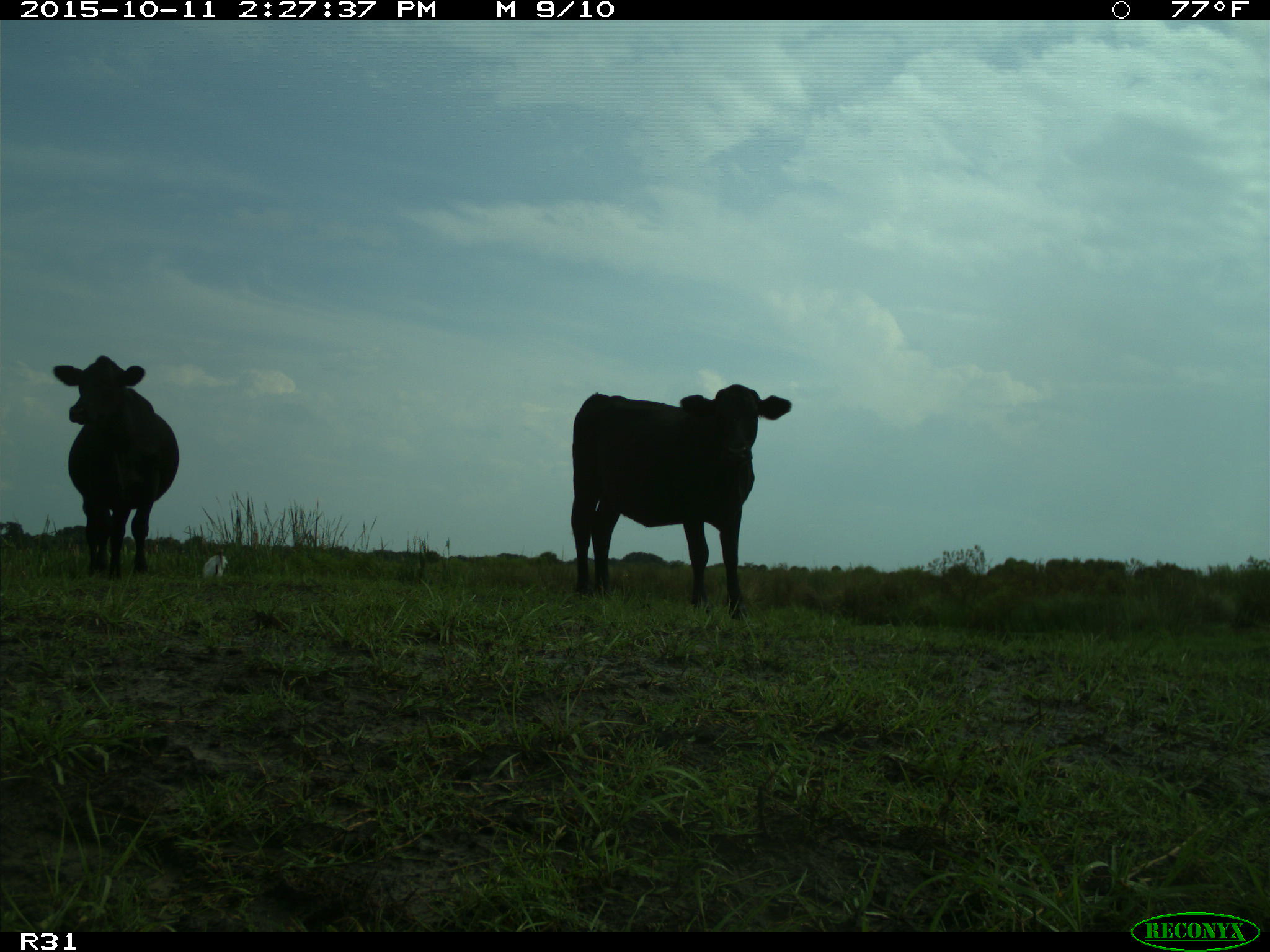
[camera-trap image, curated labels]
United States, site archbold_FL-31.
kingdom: Animalia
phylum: Chordata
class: Mammalia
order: Artiodactyla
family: Bovidae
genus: Bos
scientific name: Bos taurus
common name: domestic cow